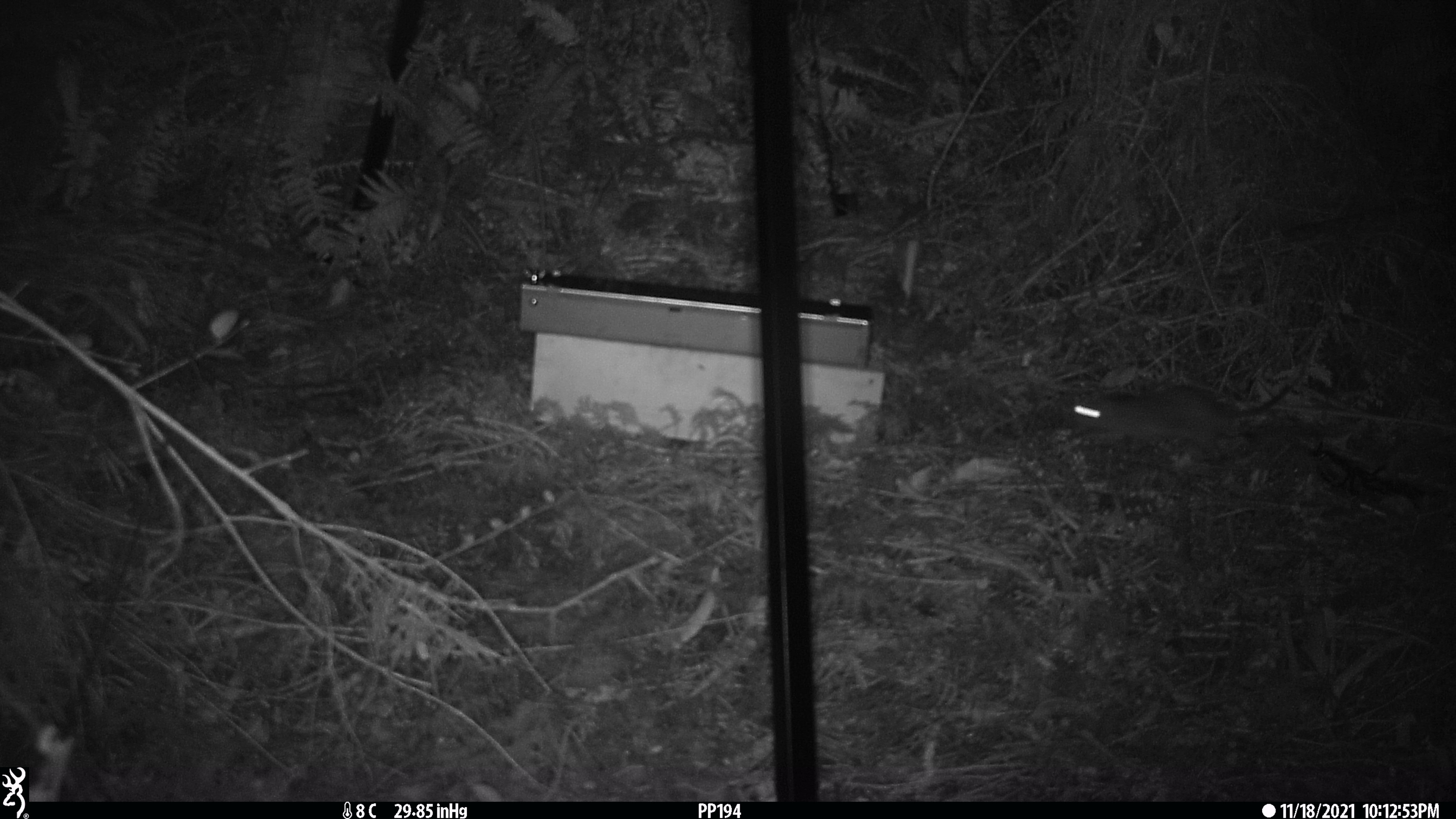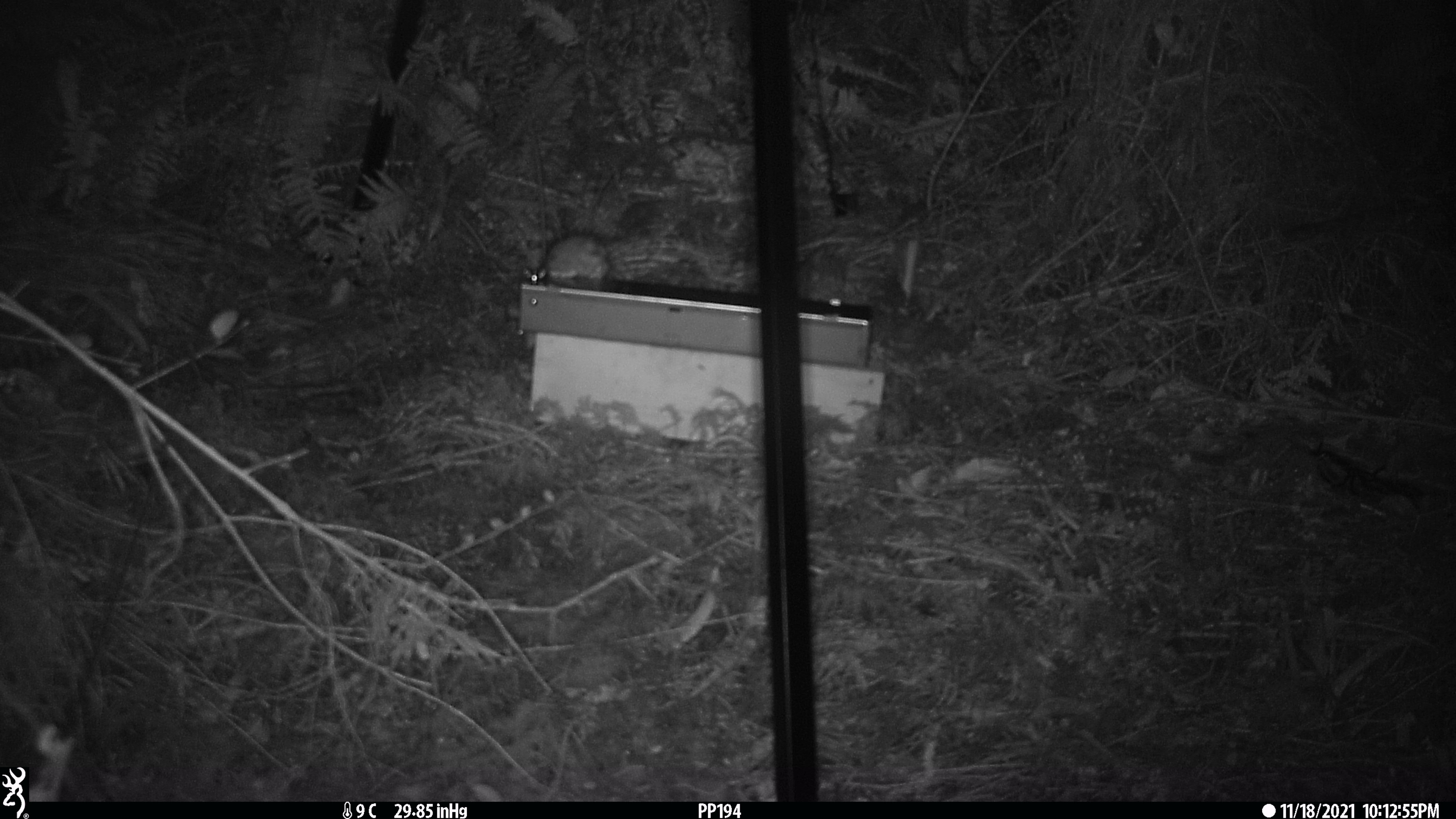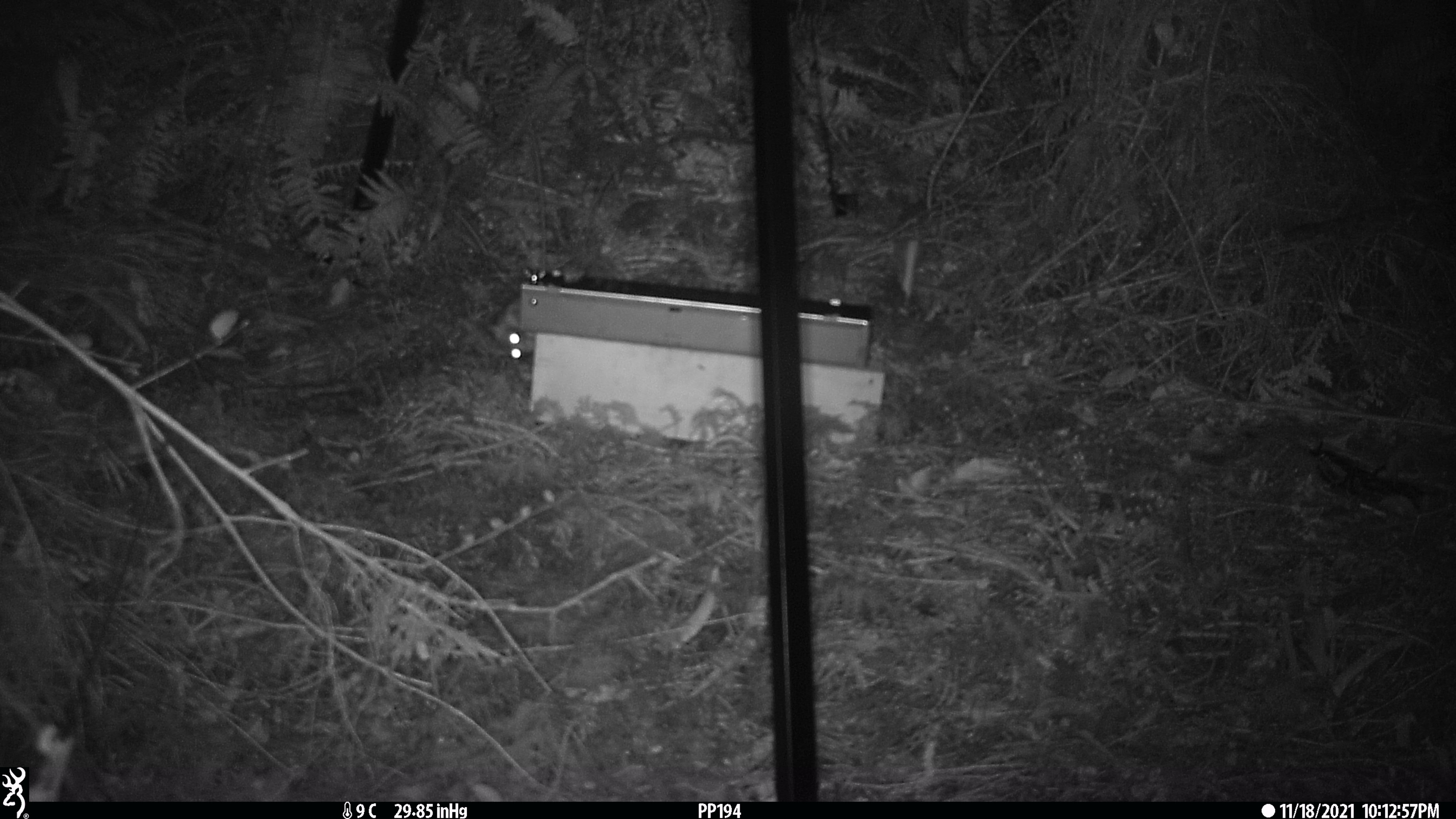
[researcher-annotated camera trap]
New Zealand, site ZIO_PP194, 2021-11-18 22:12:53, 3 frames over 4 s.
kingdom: Animalia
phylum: Chordata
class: Mammalia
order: Rodentia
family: Muridae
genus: Rattus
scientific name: Rattus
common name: rat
Rat (Rattus).